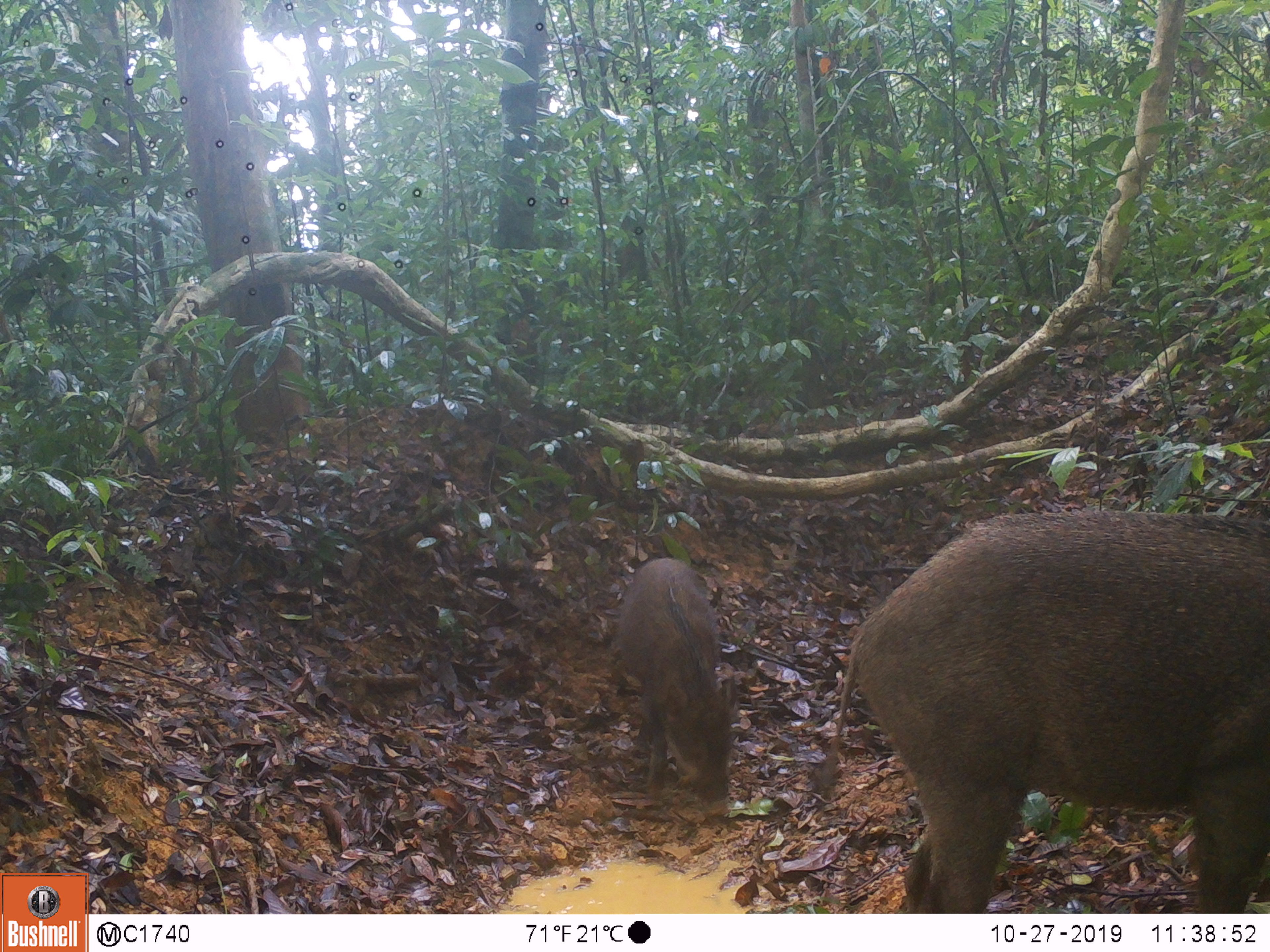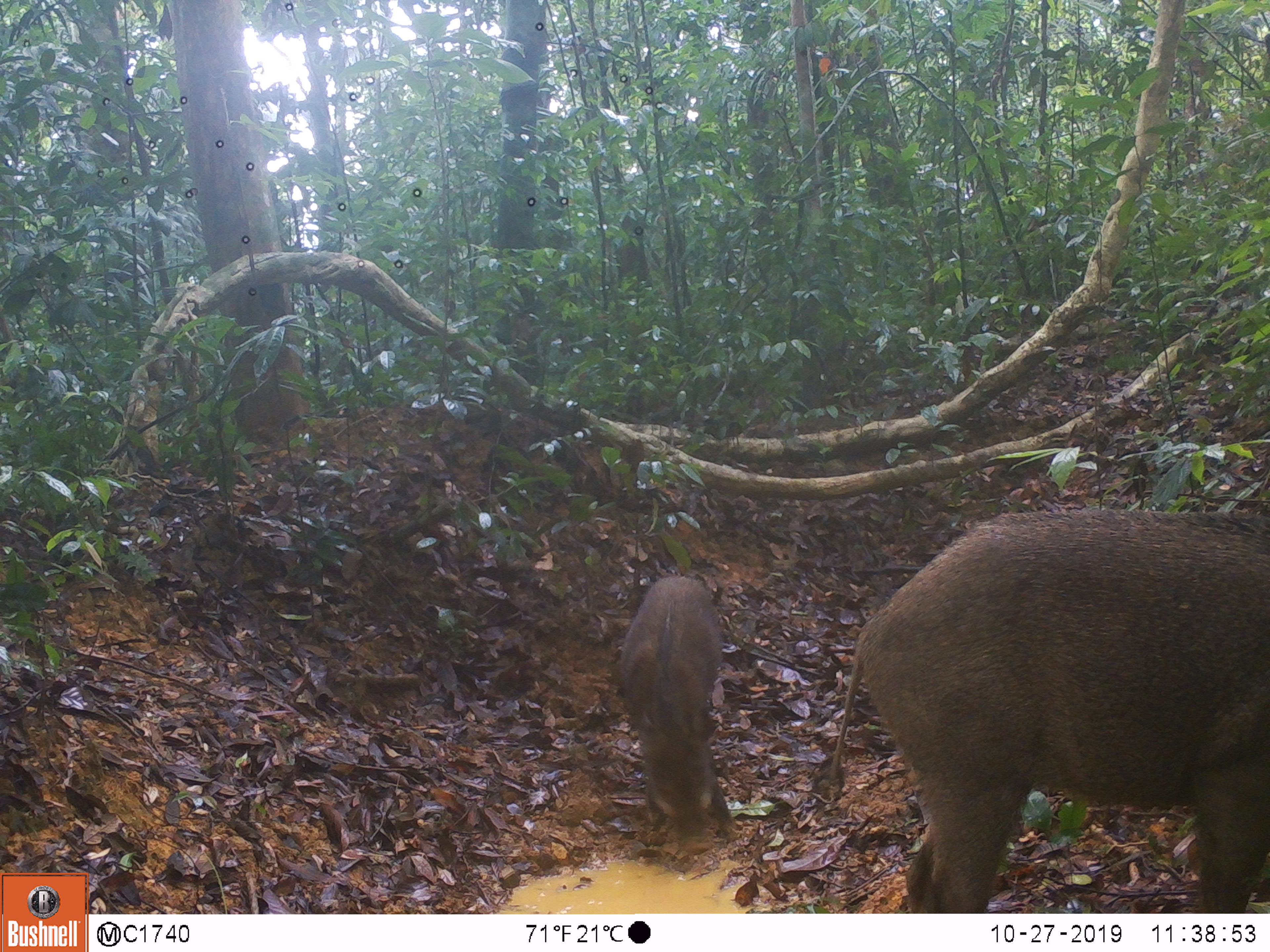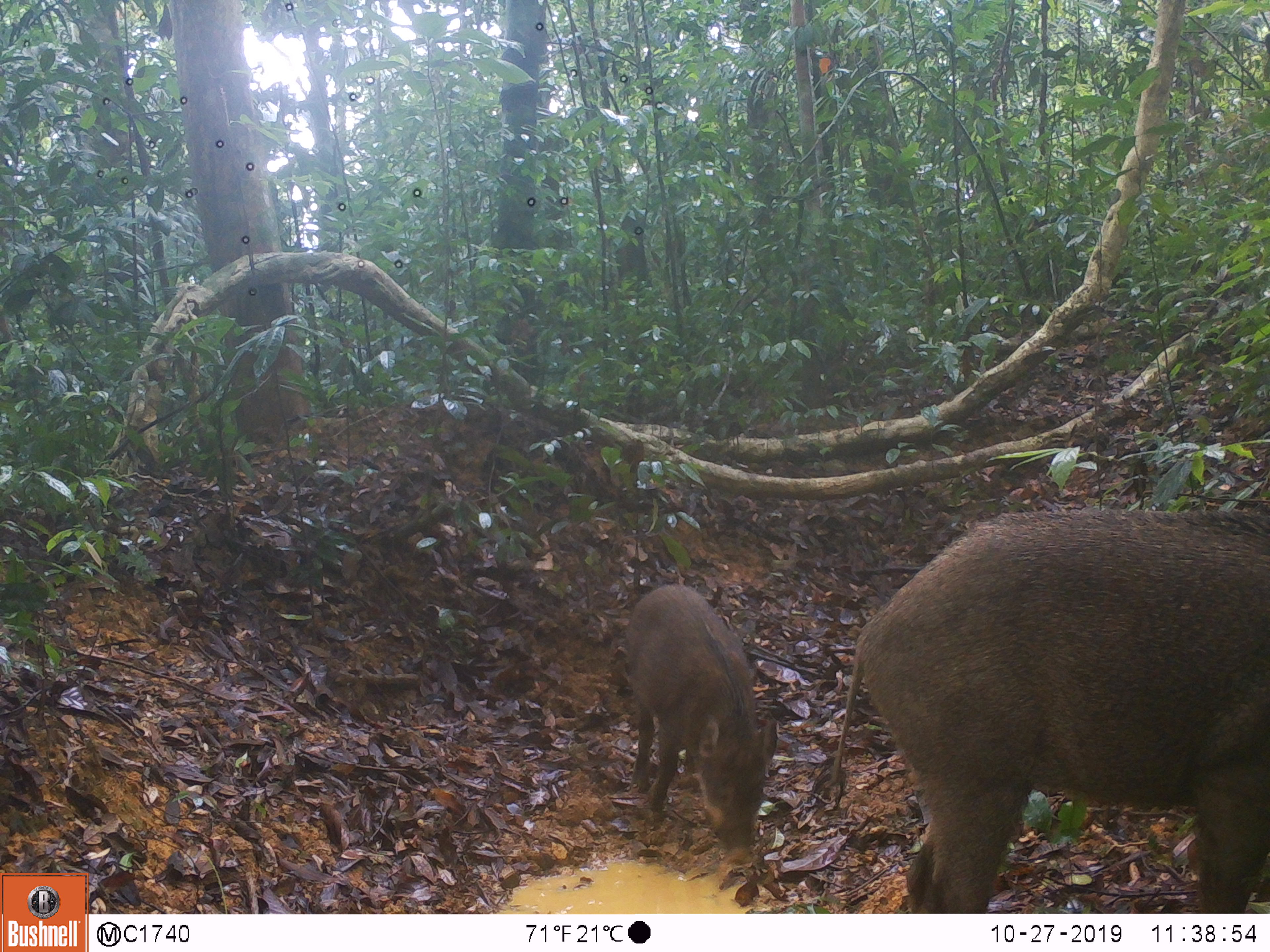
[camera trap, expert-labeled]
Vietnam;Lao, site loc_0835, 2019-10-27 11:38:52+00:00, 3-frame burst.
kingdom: Animalia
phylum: Chordata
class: Mammalia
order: Artiodactyla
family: Suidae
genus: Sus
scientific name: Sus scrofa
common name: eurasian wild pig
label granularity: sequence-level